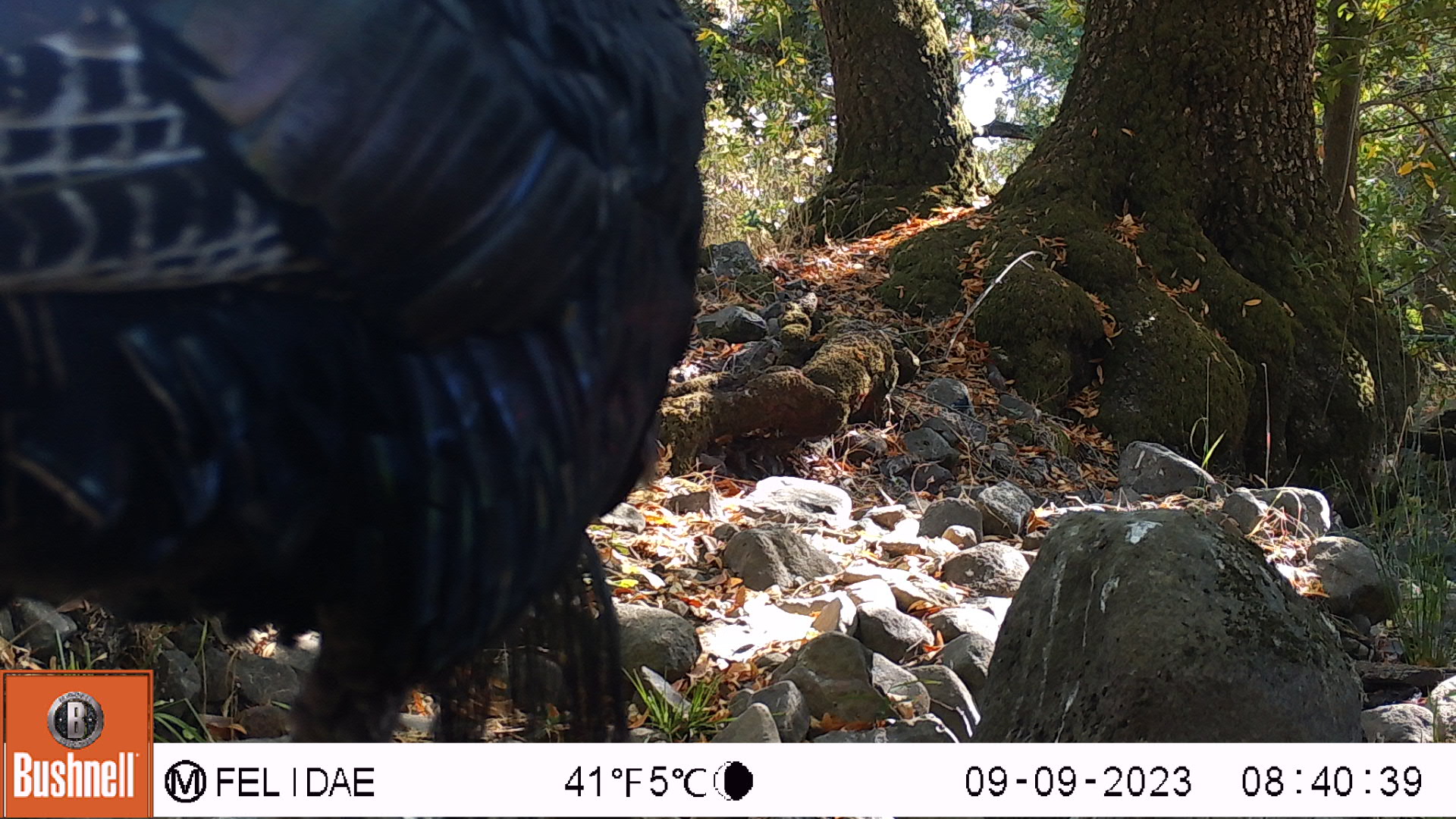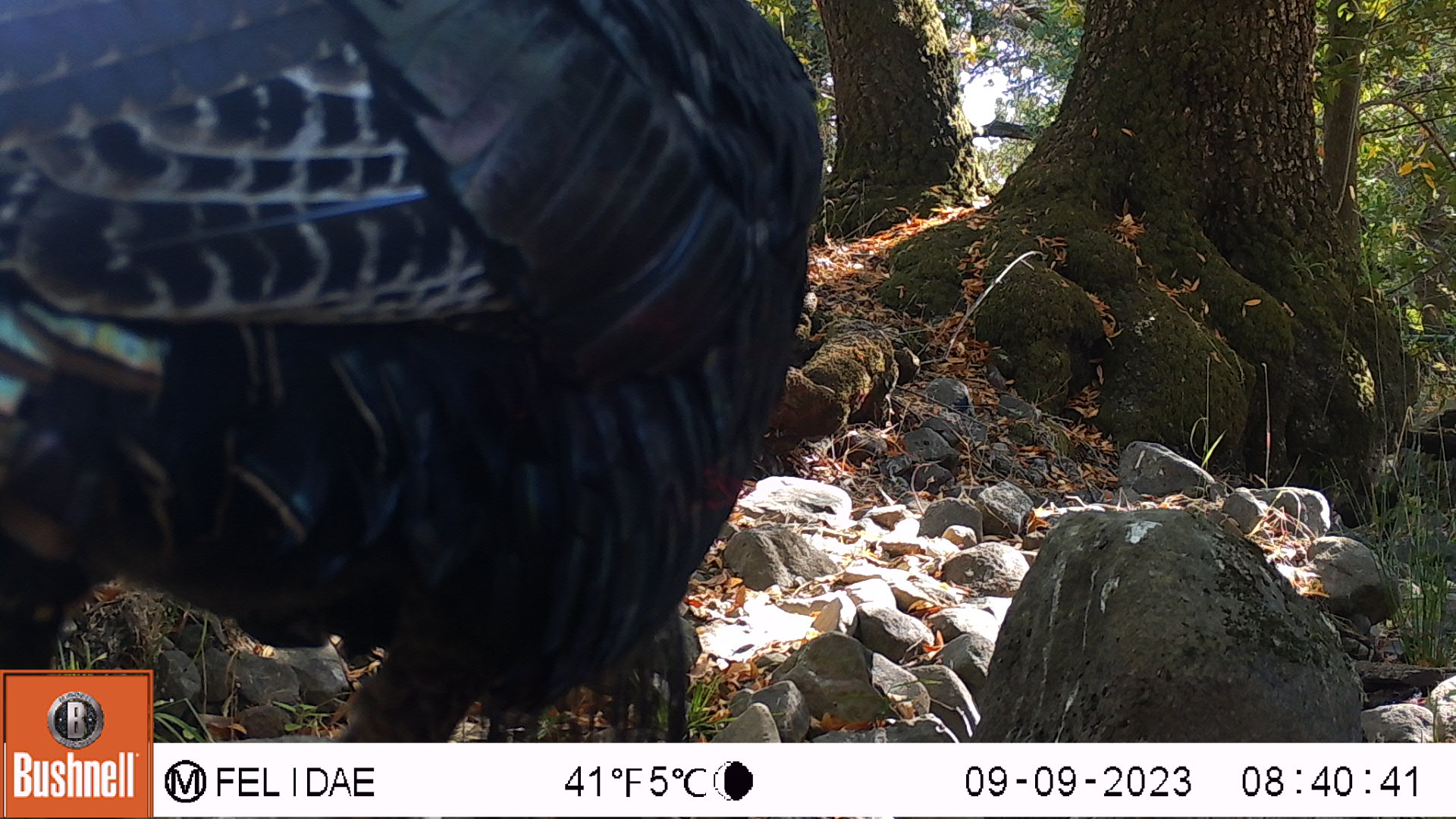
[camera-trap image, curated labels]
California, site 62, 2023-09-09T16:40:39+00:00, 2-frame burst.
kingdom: Animalia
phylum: Chordata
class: Aves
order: Galliformes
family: Phasianidae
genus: Meleagris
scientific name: Meleagris gallopavo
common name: turkey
Turkey (Meleagris gallopavo).